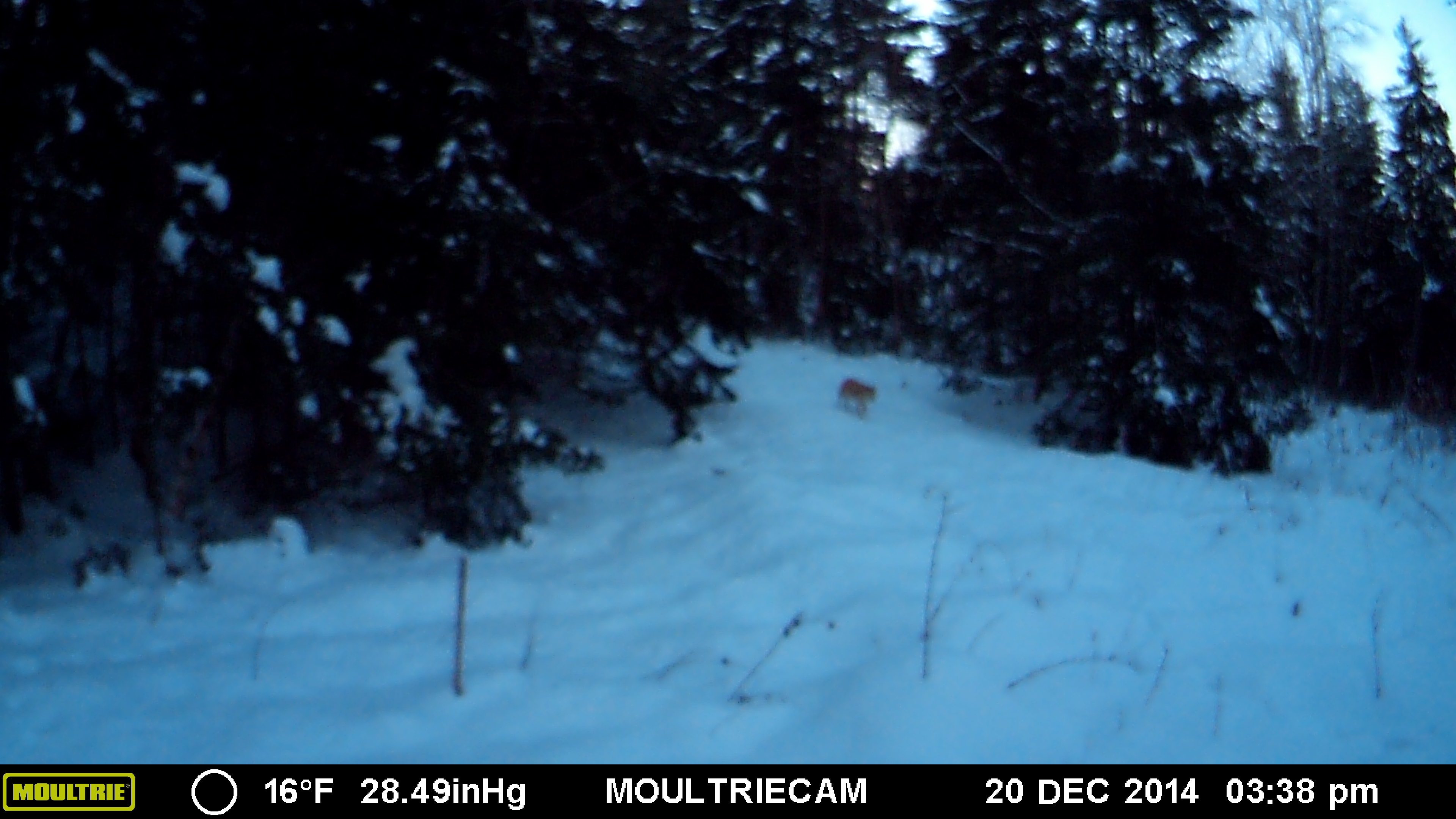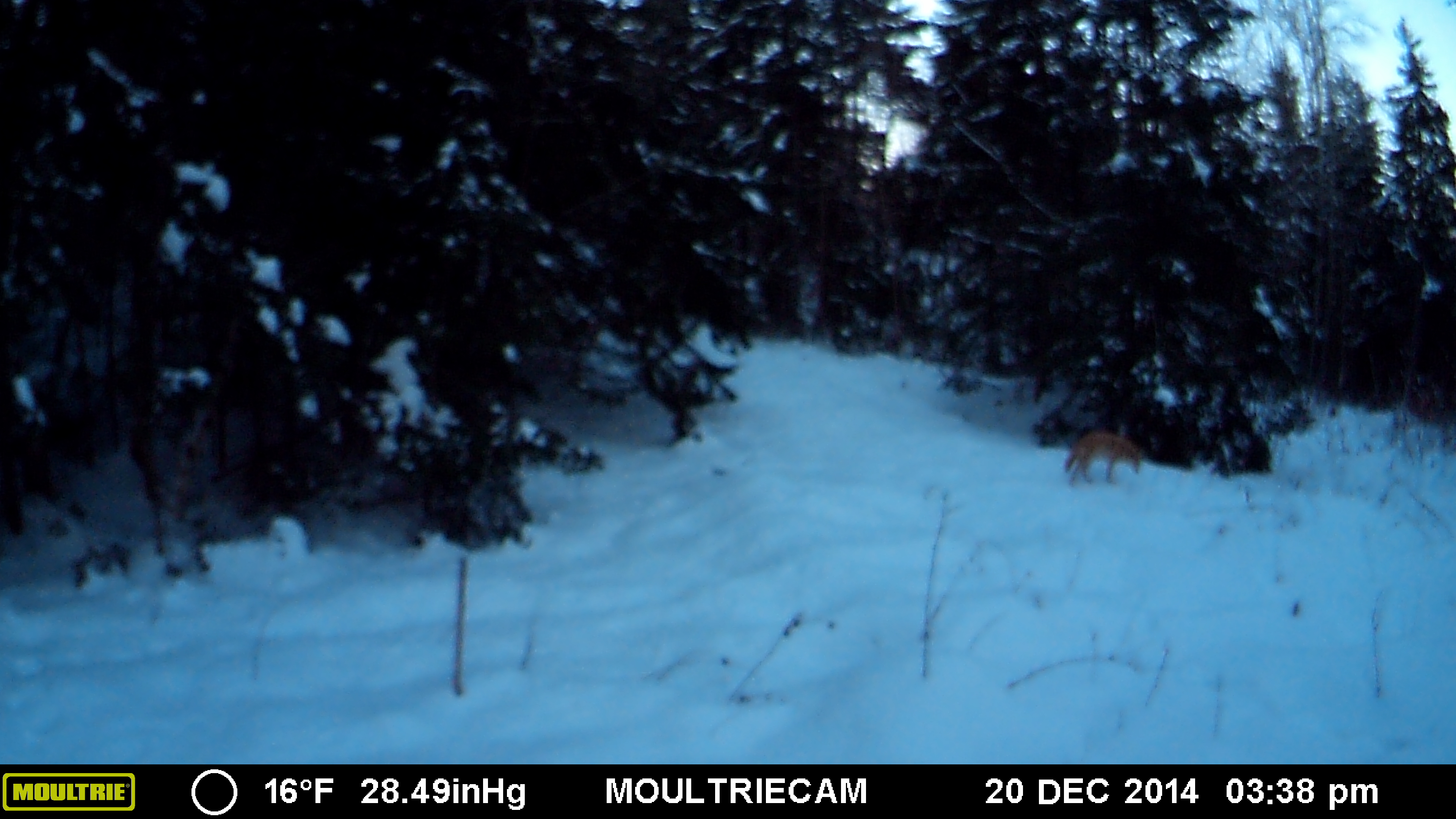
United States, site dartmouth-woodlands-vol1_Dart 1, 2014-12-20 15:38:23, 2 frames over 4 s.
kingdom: Animalia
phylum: Chordata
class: Mammalia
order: Carnivora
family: Canidae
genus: Canis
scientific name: Canis latrans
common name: coyote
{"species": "coyote (Canis latrans)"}